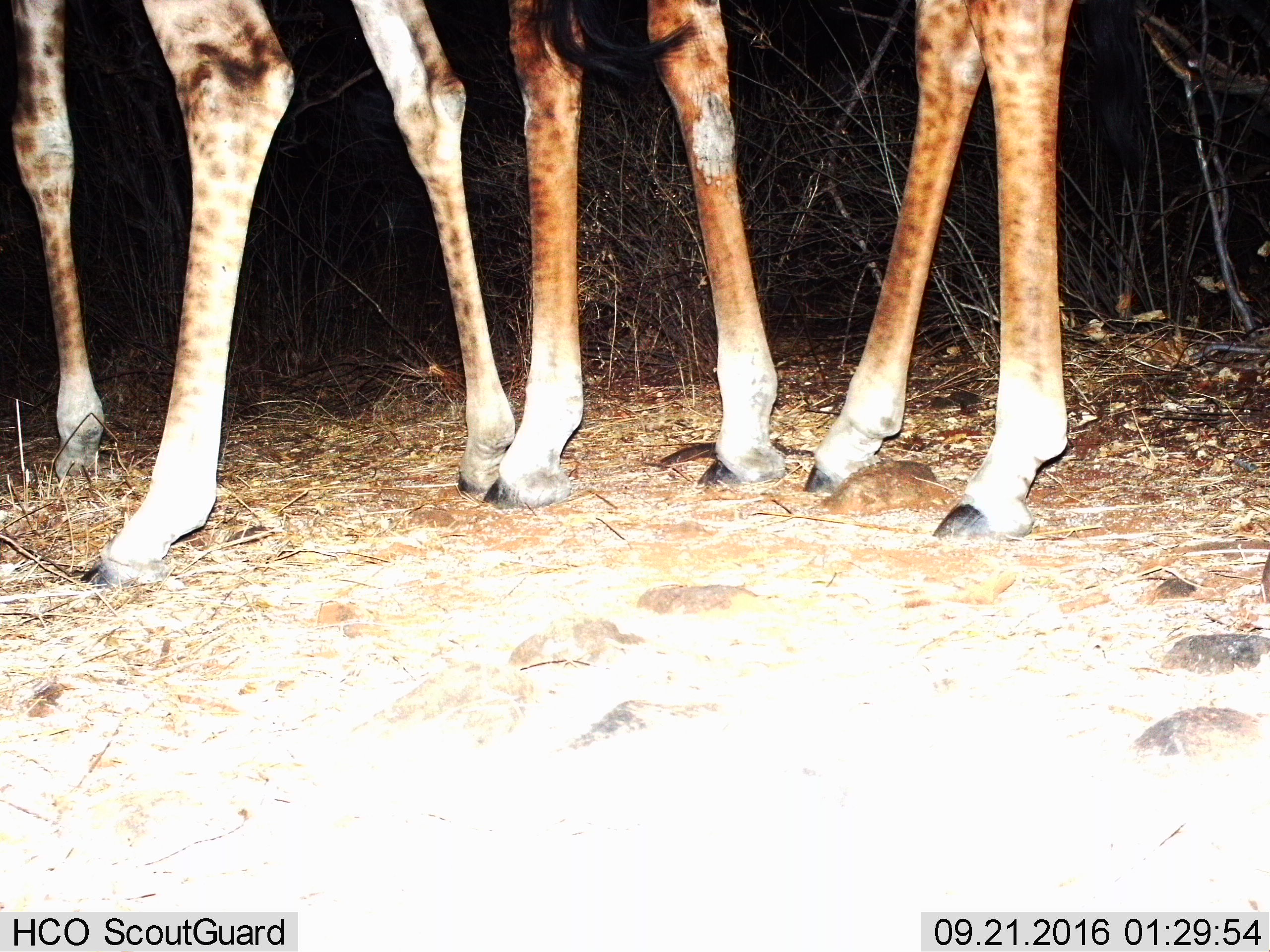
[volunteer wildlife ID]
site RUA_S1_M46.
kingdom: Animalia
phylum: Chordata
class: Mammalia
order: Artiodactyla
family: Giraffidae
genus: Giraffa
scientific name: Giraffa camelopardalis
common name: giraffe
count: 2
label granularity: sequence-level